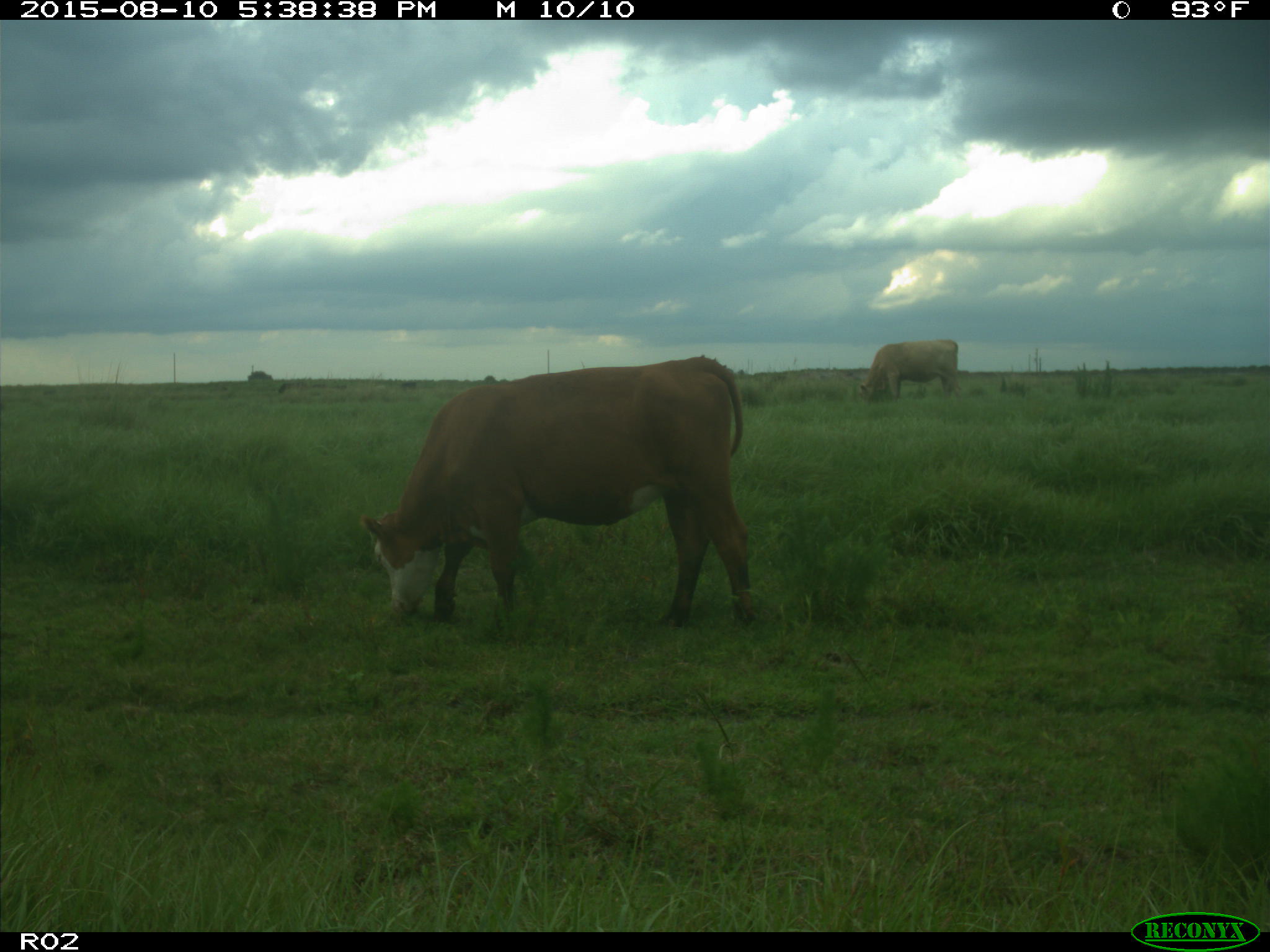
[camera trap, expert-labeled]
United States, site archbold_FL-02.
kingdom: Animalia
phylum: Chordata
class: Mammalia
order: Artiodactyla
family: Bovidae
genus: Bos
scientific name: Bos taurus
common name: domestic cow